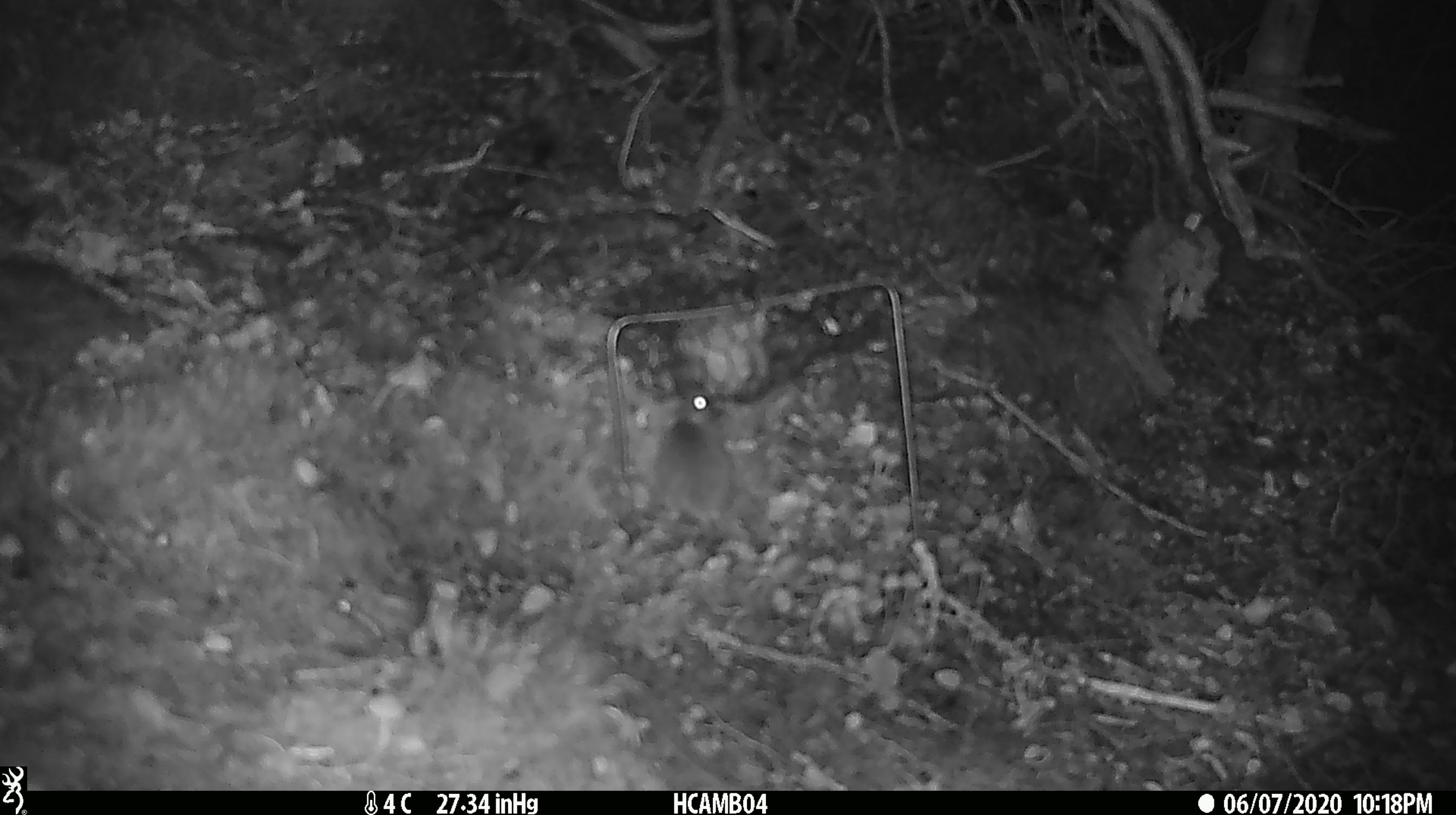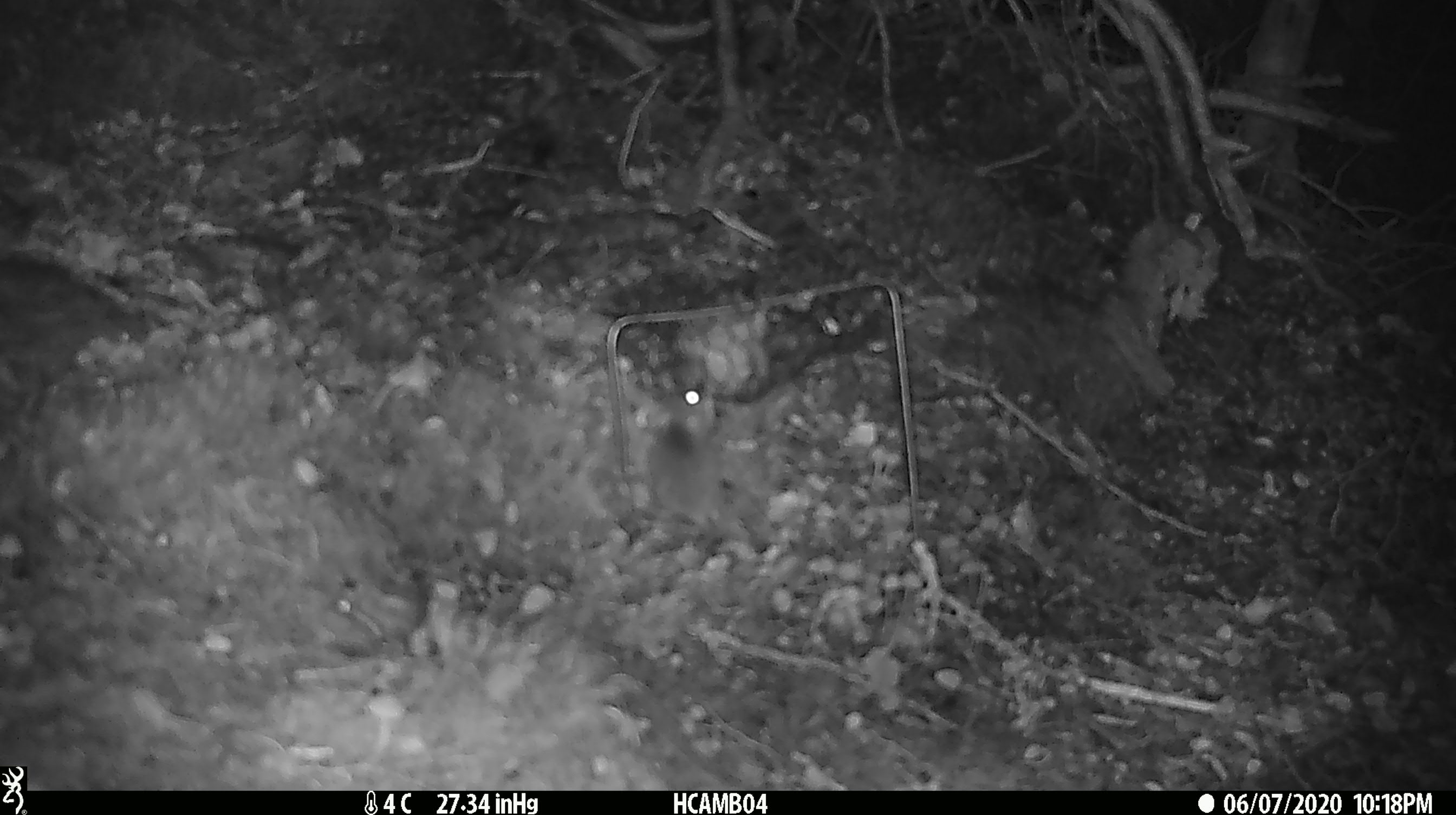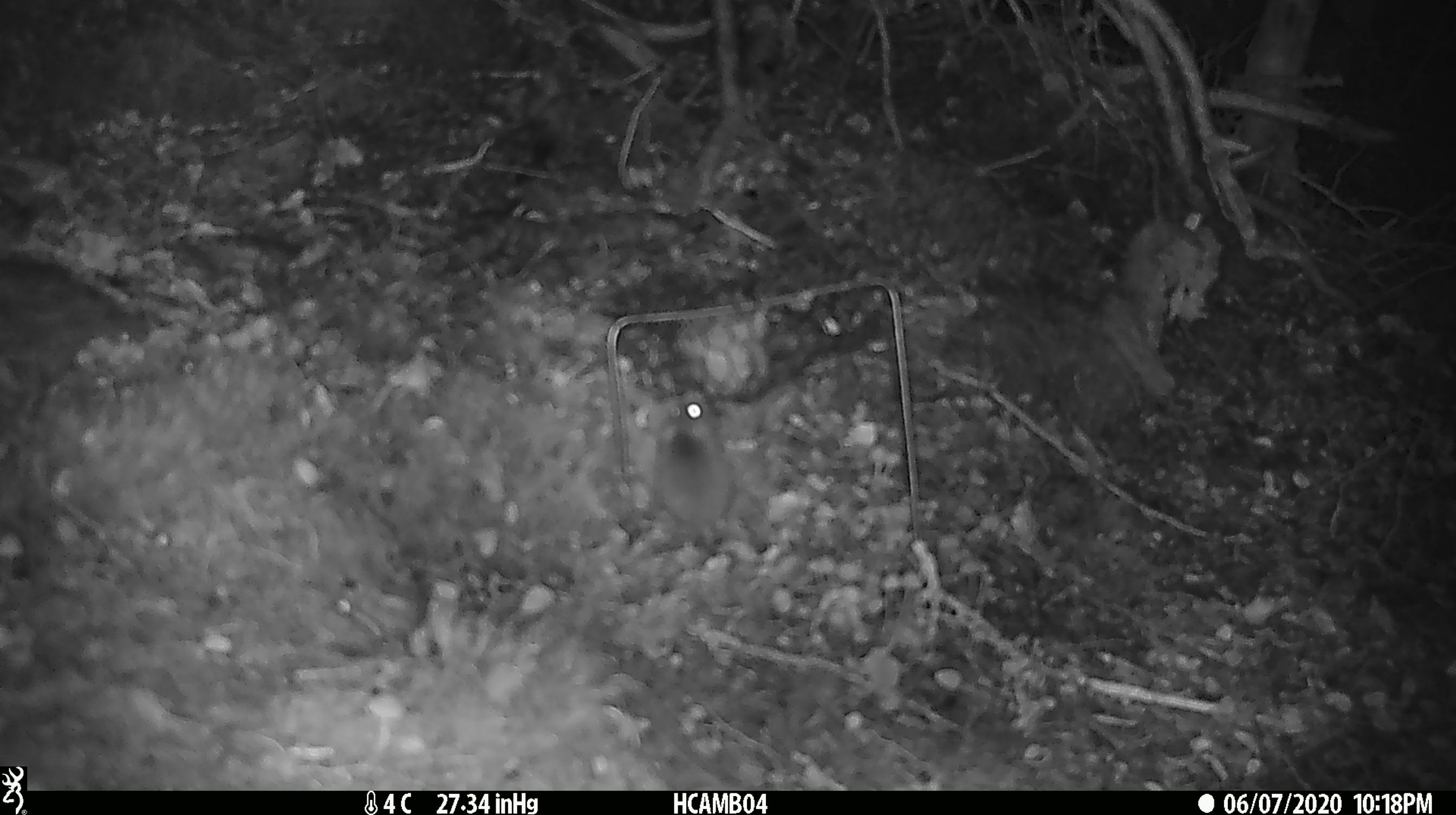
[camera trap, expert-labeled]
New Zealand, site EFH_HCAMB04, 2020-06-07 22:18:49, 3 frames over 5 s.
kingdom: Animalia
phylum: Chordata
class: Mammalia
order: Rodentia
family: Muridae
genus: Mus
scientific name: Mus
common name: mouse